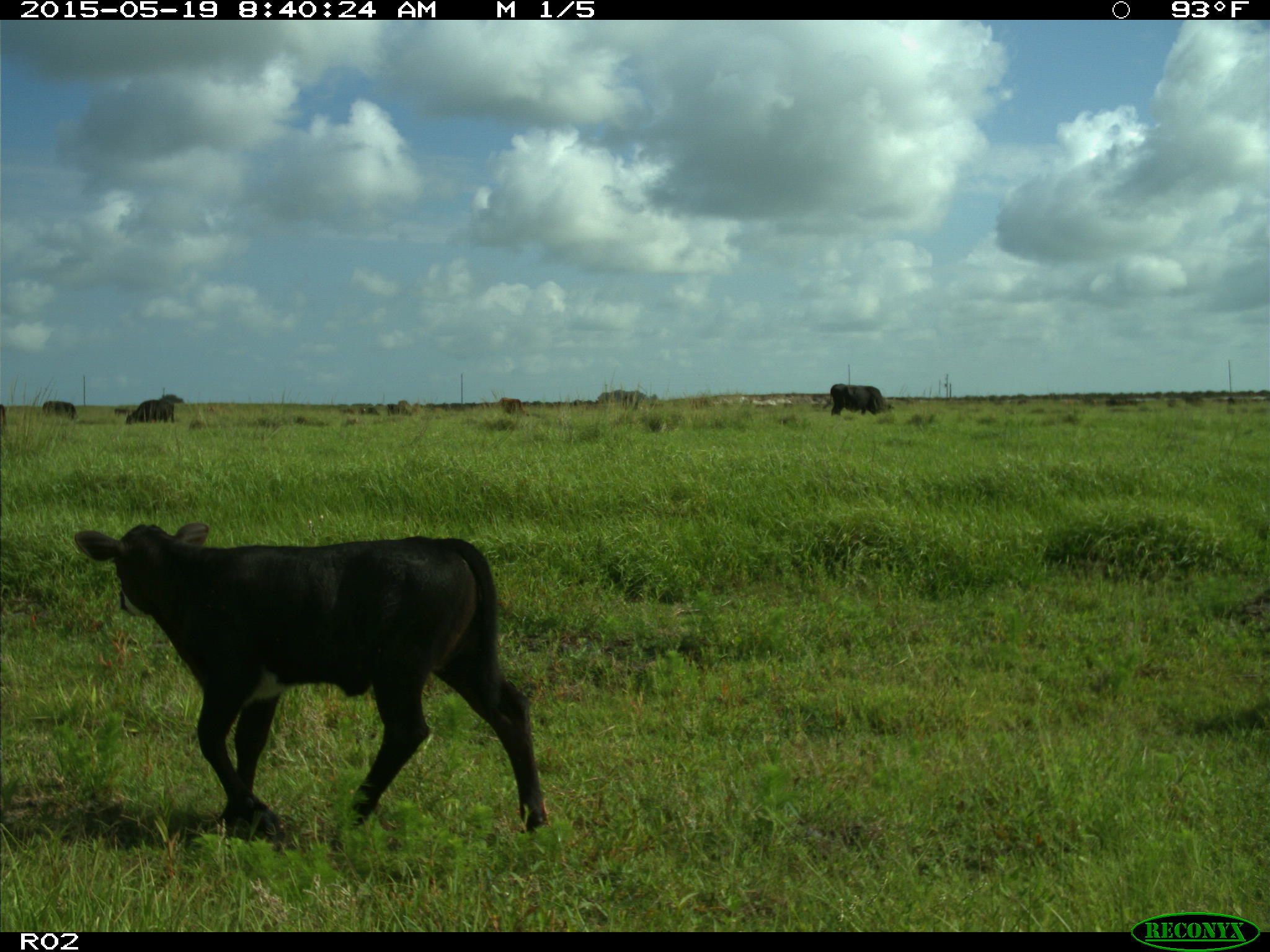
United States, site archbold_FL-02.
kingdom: Animalia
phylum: Chordata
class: Mammalia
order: Artiodactyla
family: Bovidae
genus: Bos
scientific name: Bos taurus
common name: domestic cow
Bos taurus (domestic cow).